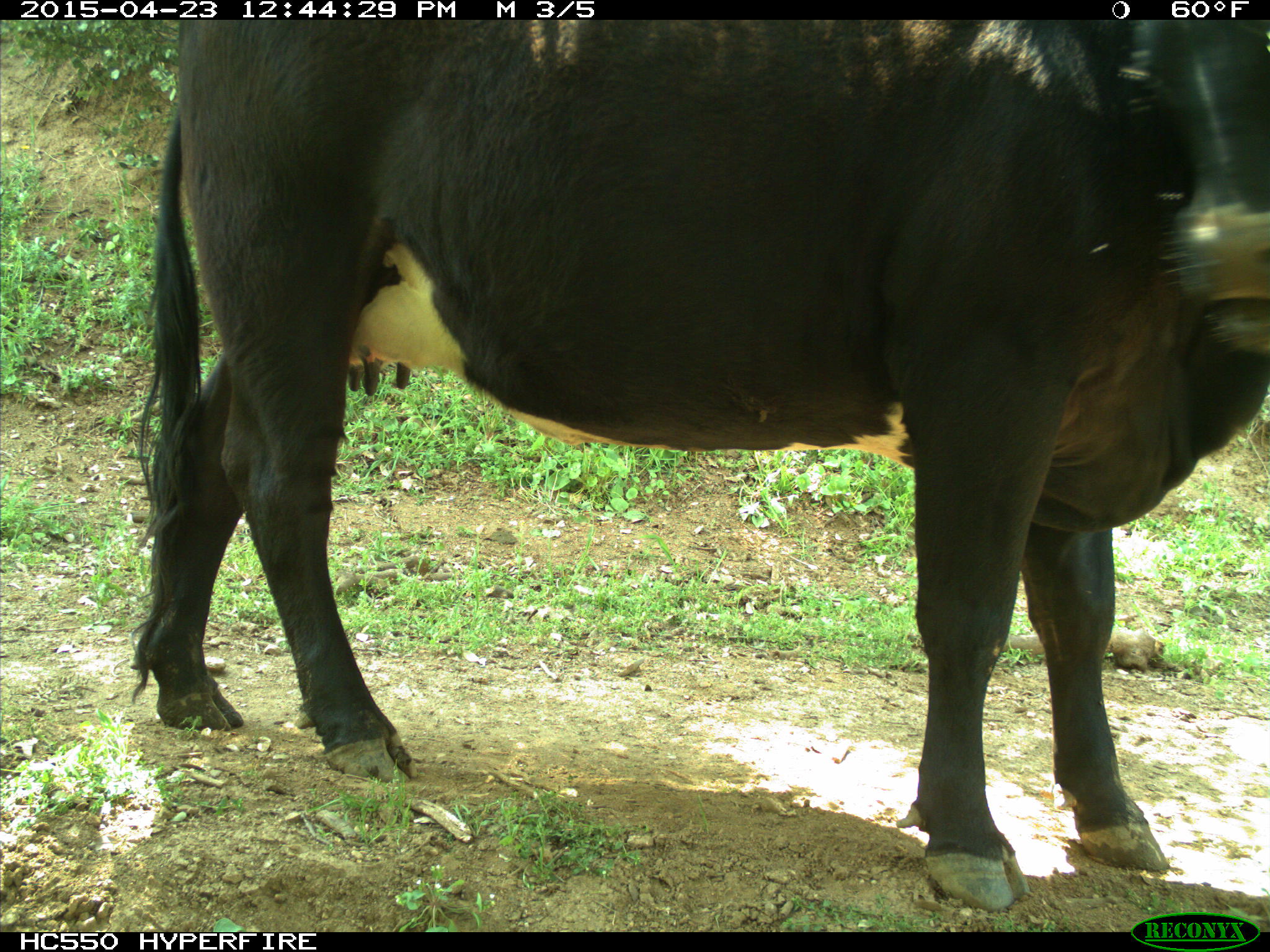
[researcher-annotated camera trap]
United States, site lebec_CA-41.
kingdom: Animalia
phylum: Chordata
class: Mammalia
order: Artiodactyla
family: Bovidae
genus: Bos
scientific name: Bos taurus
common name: domestic cow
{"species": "Bos taurus (domestic cow)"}